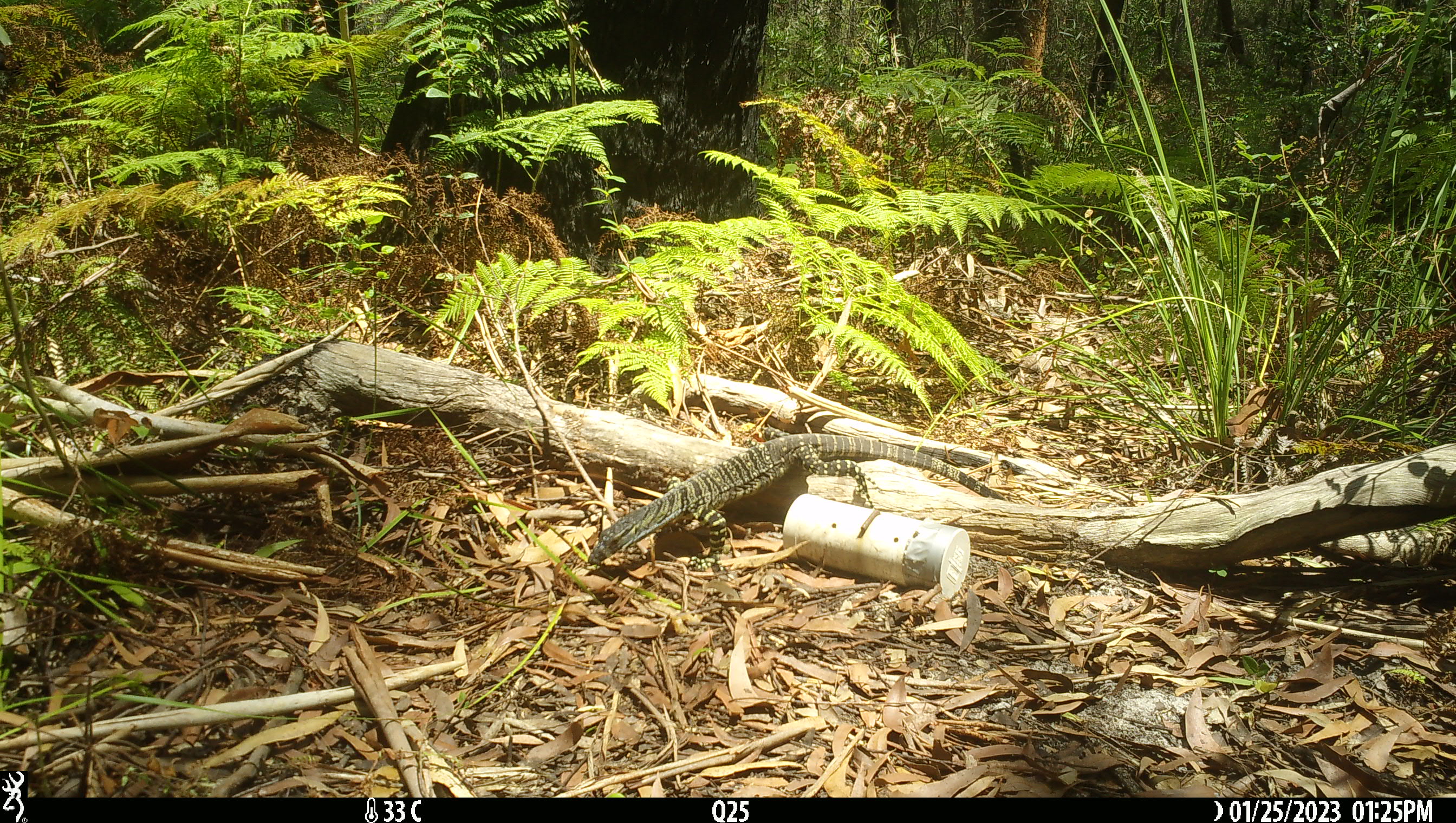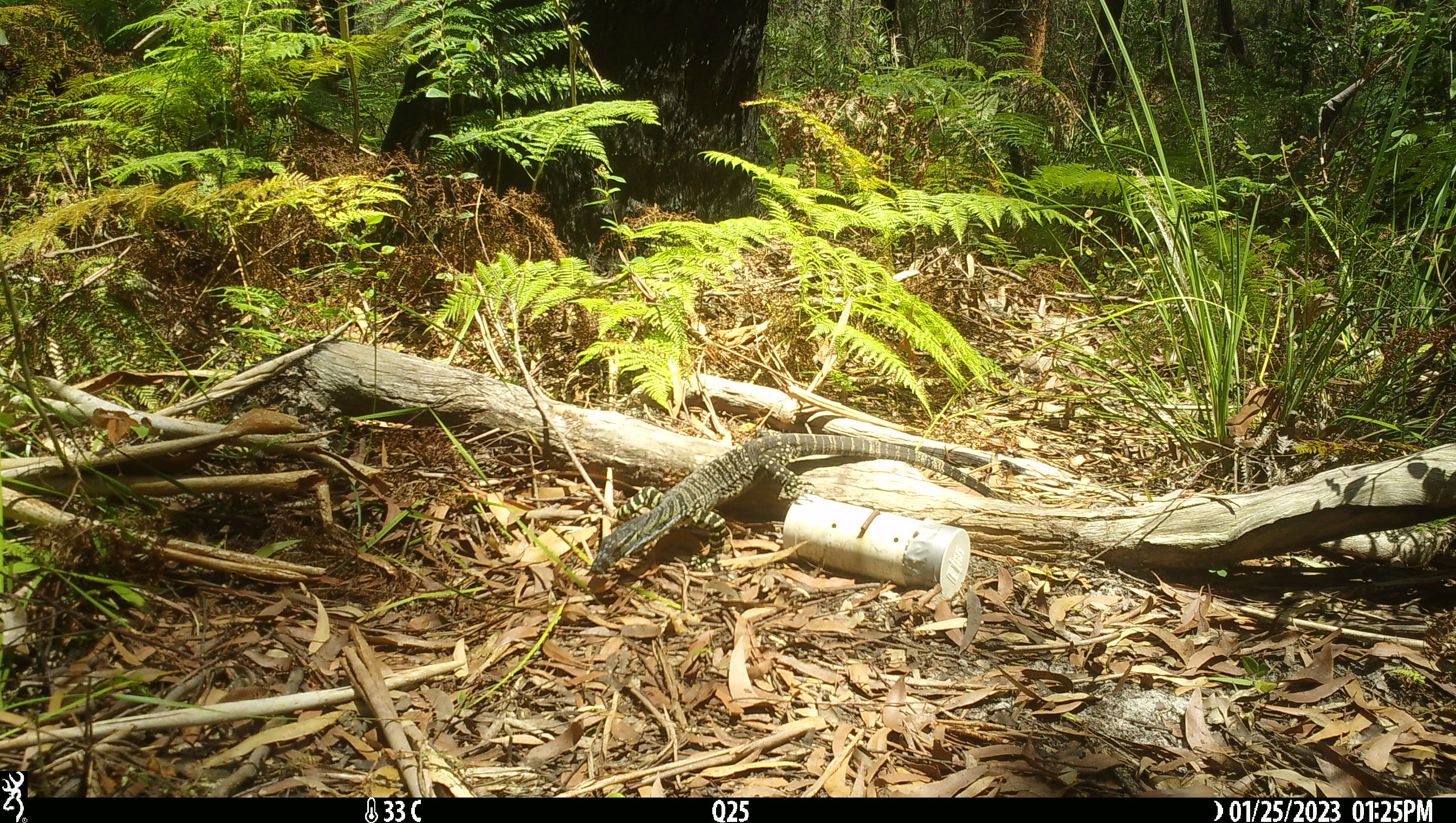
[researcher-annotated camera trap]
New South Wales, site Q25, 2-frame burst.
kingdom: Animalia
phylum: Chordata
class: Reptilia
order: Squamata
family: Varanidae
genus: Varanus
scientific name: Varanus varius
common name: lace monitor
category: goanna